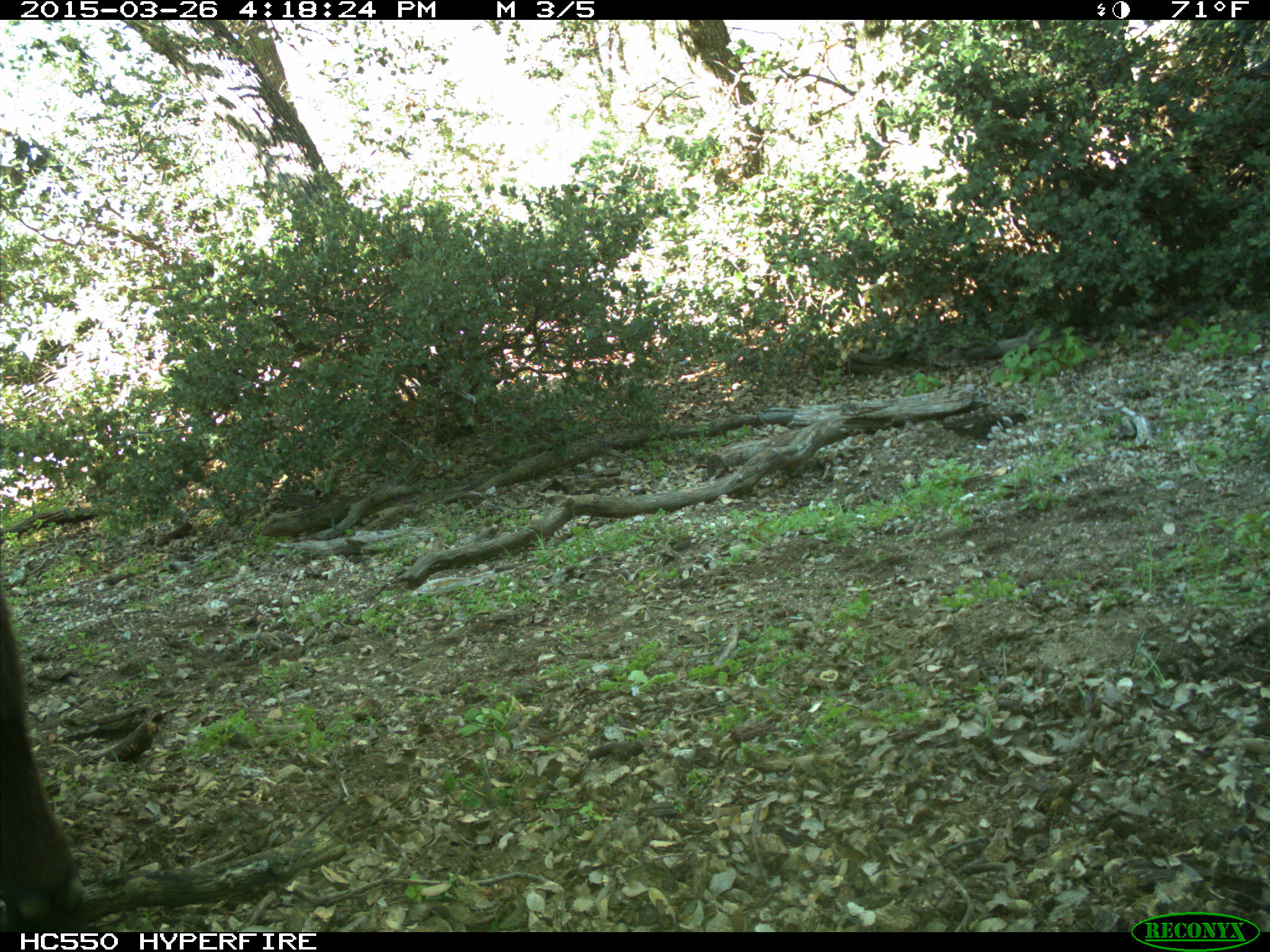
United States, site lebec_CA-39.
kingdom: Animalia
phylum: Chordata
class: Mammalia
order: Artiodactyla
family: Bovidae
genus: Bos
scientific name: Bos taurus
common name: domestic cow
Bos taurus (domestic cow).